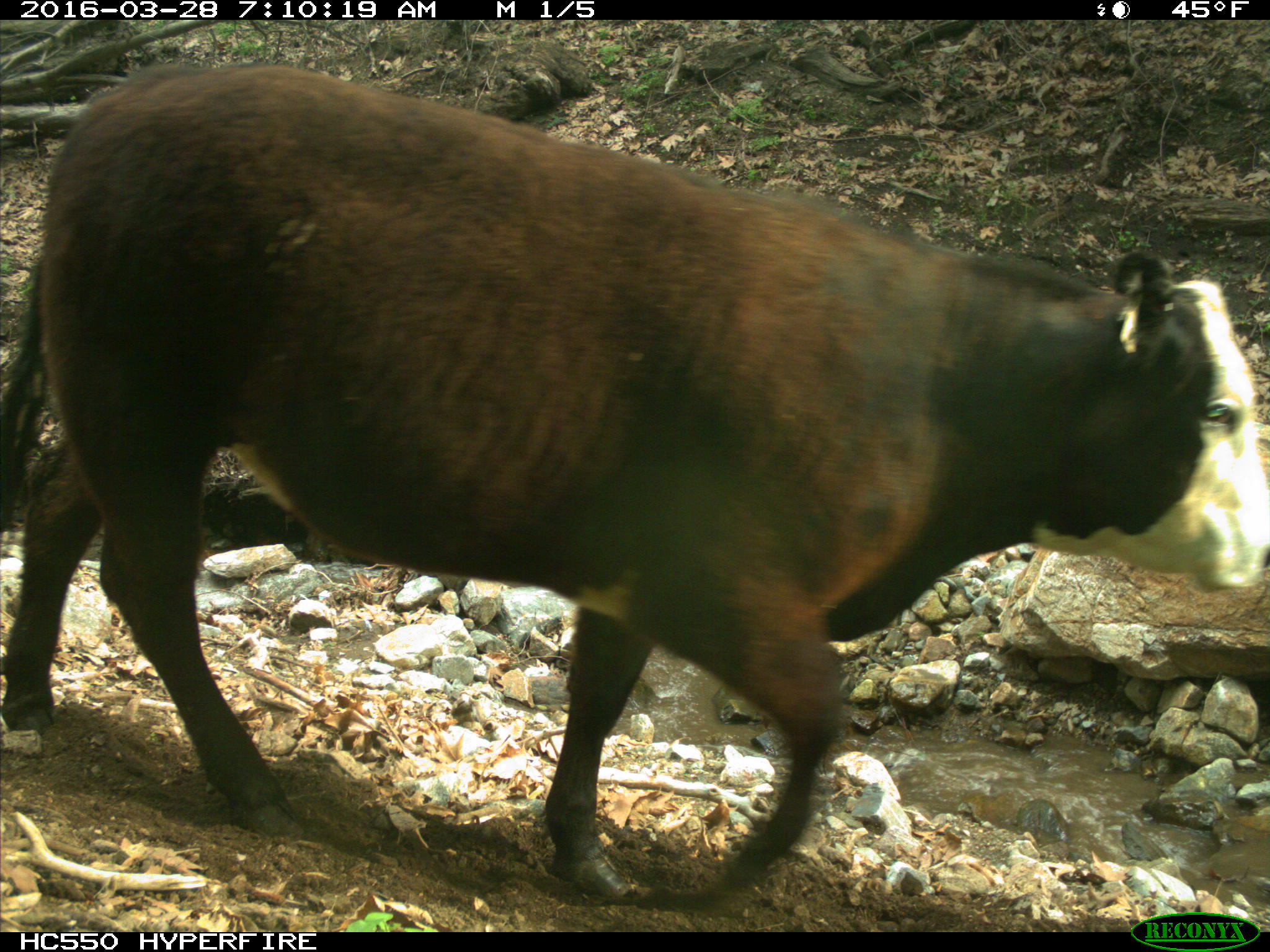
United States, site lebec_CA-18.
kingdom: Animalia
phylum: Chordata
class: Mammalia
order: Artiodactyla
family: Bovidae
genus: Bos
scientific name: Bos taurus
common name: domestic cow